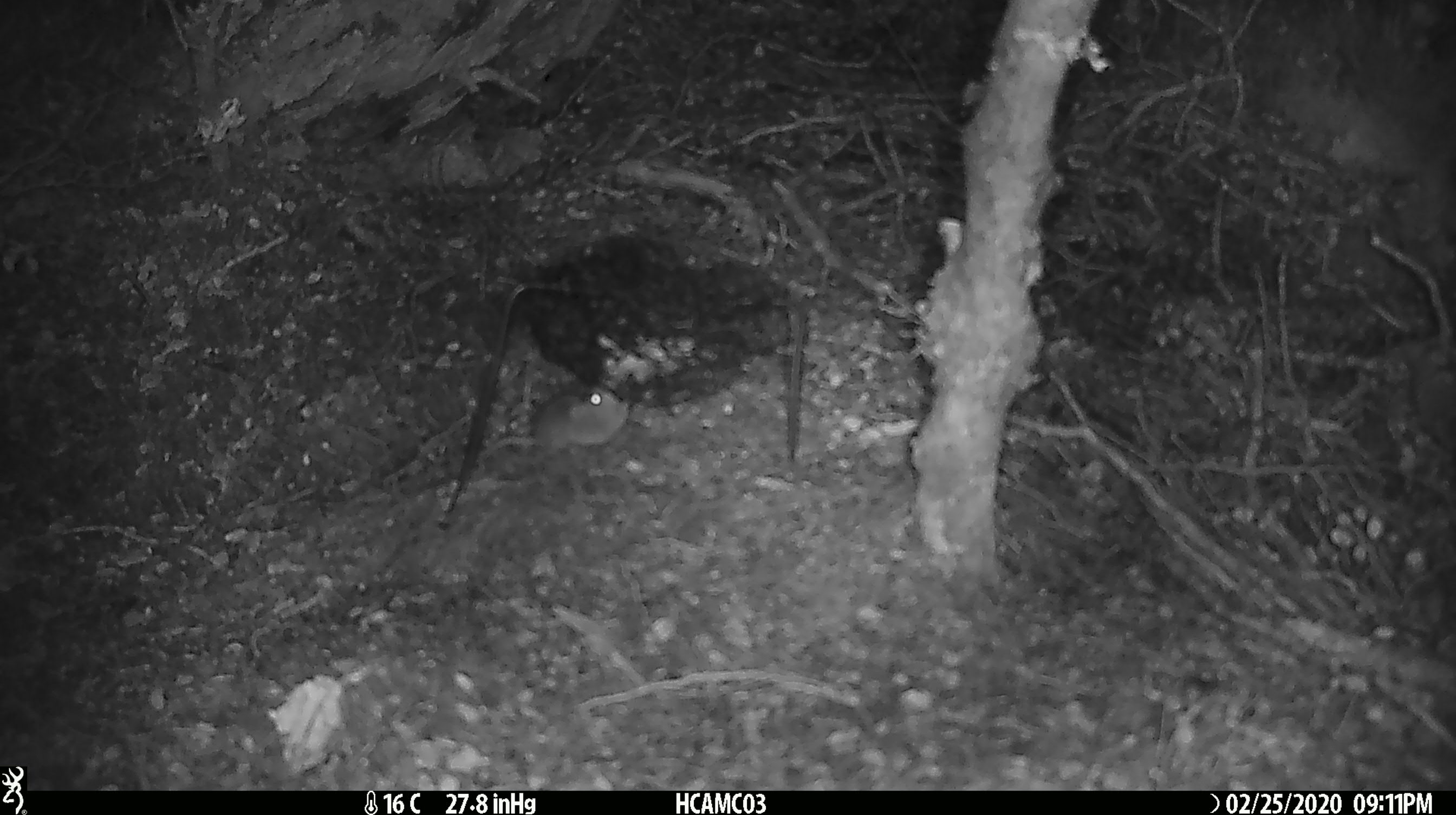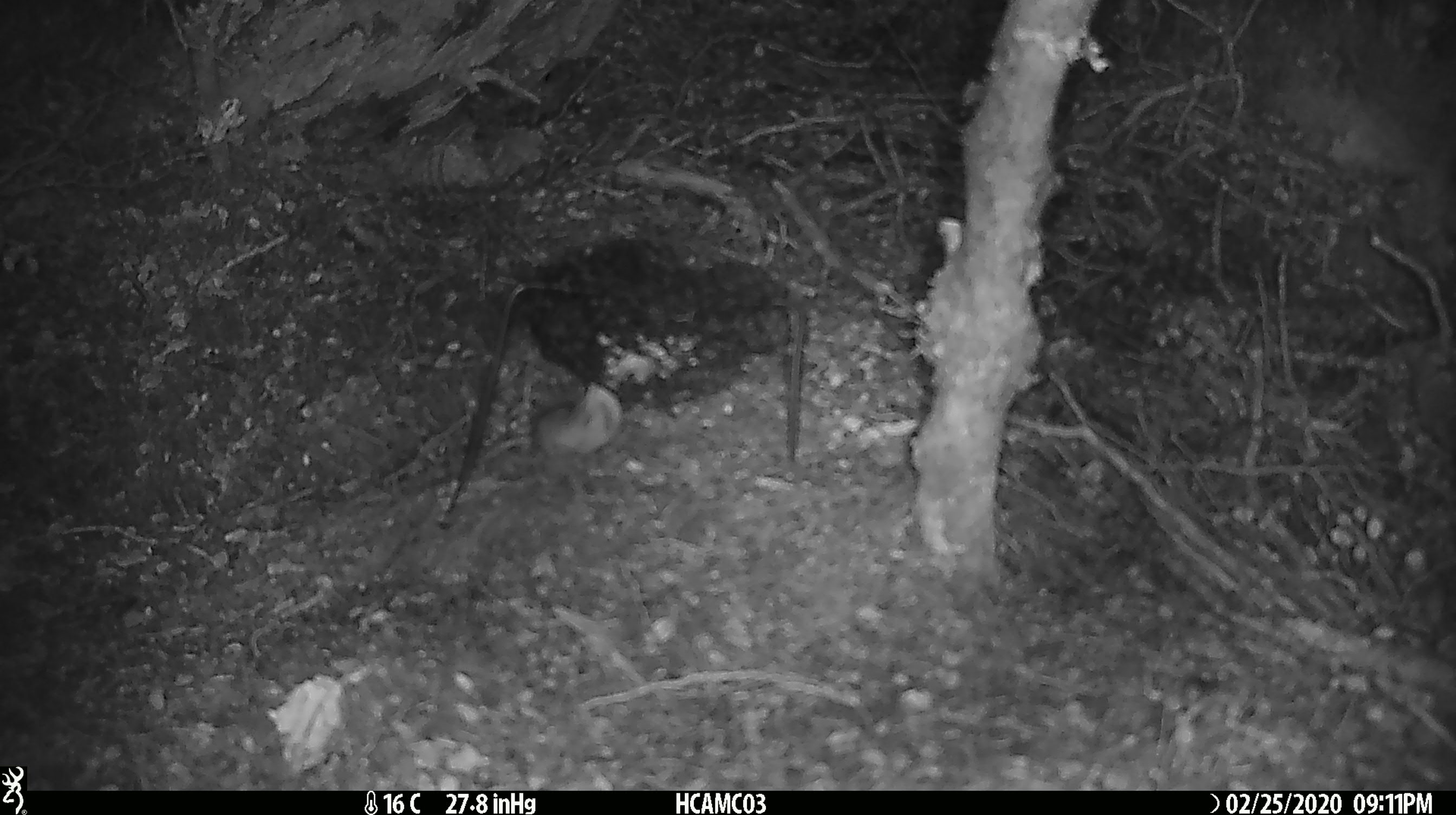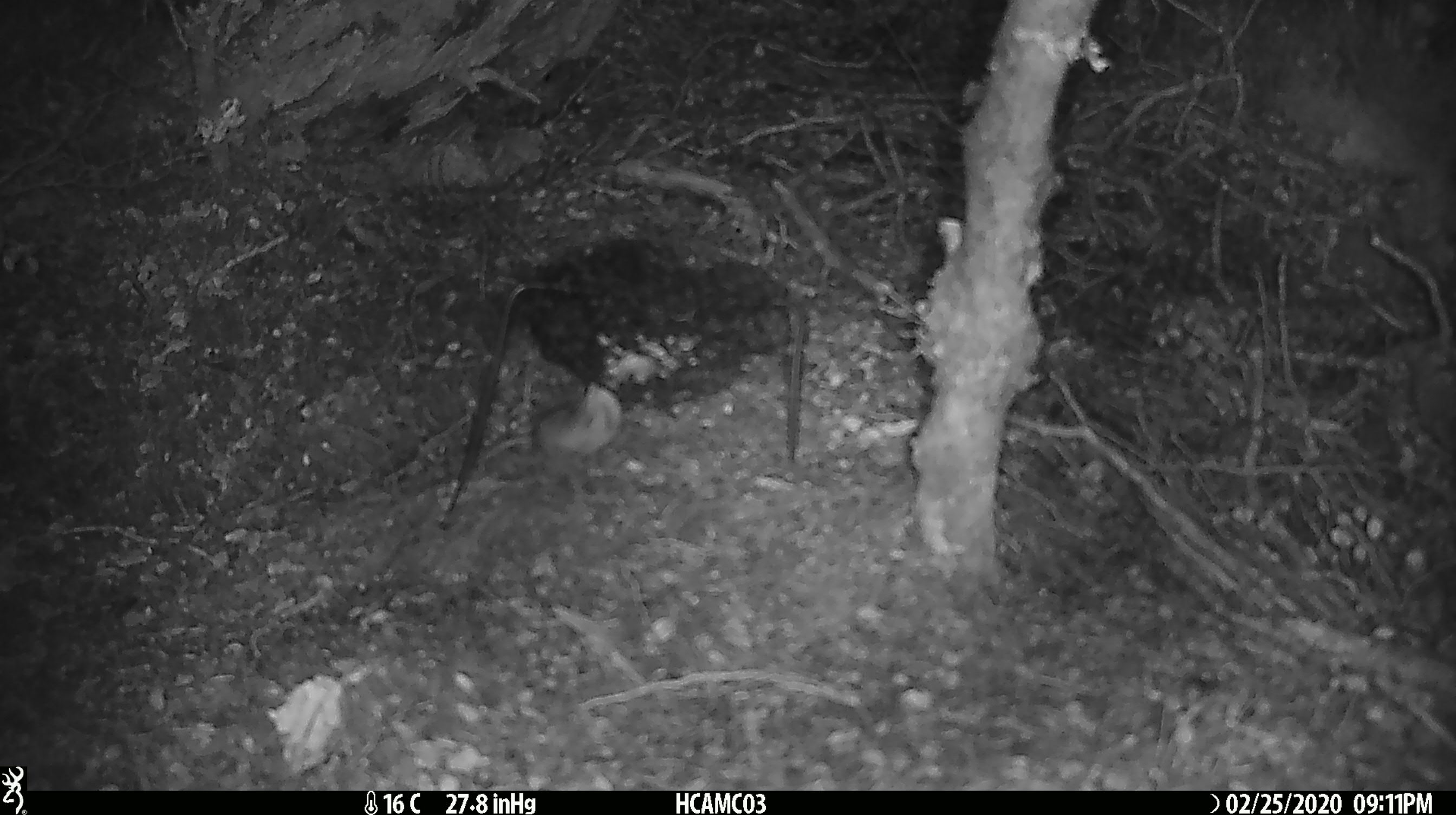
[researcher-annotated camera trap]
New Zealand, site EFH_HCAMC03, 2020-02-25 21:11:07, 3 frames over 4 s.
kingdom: Animalia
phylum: Chordata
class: Mammalia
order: Rodentia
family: Muridae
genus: Mus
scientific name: Mus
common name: mouse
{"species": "mouse (Mus)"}